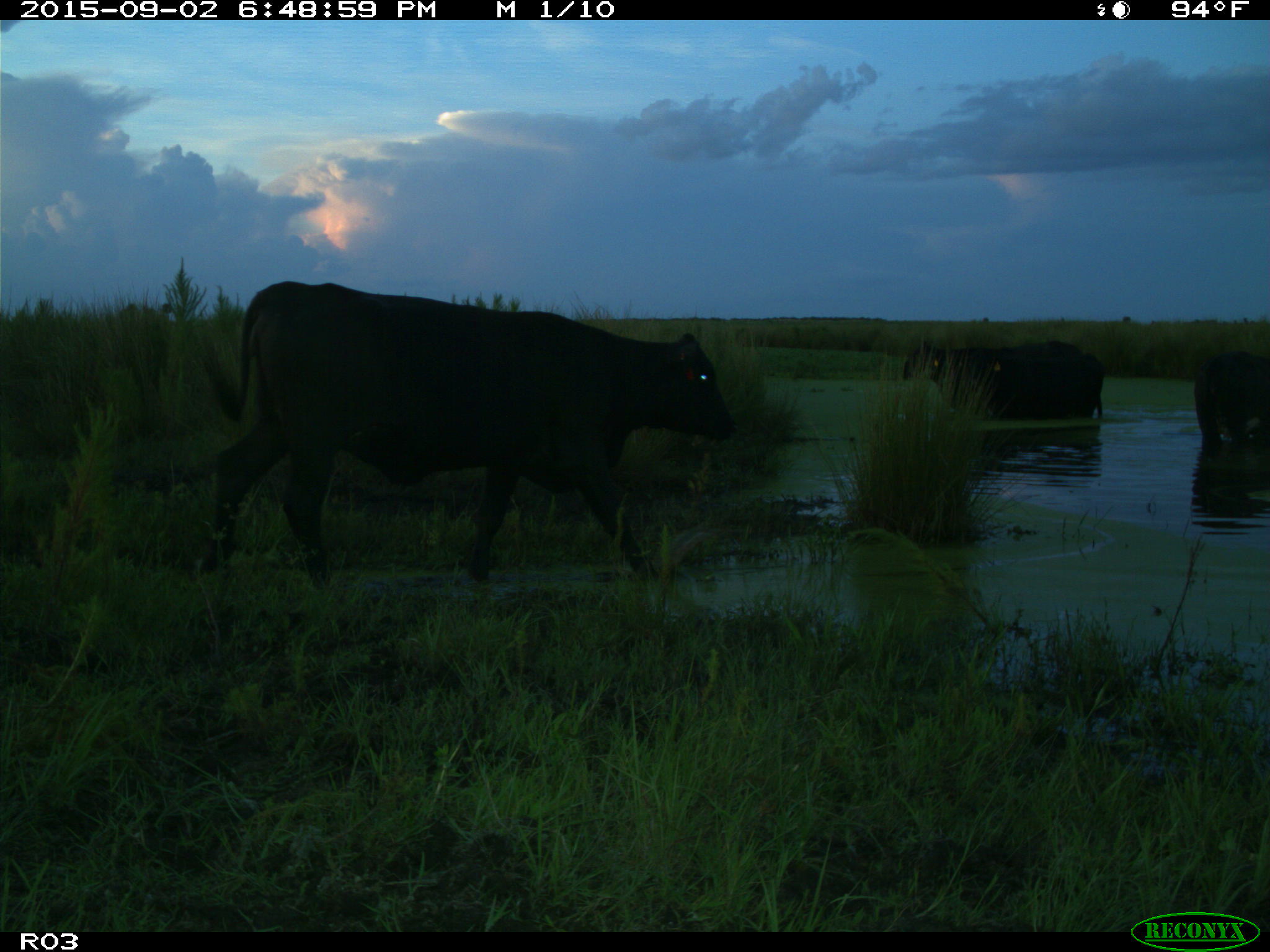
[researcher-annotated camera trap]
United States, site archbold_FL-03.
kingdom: Animalia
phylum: Chordata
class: Mammalia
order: Artiodactyla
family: Bovidae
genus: Bos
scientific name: Bos taurus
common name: domestic cow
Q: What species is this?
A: Bos taurus (domestic cow).